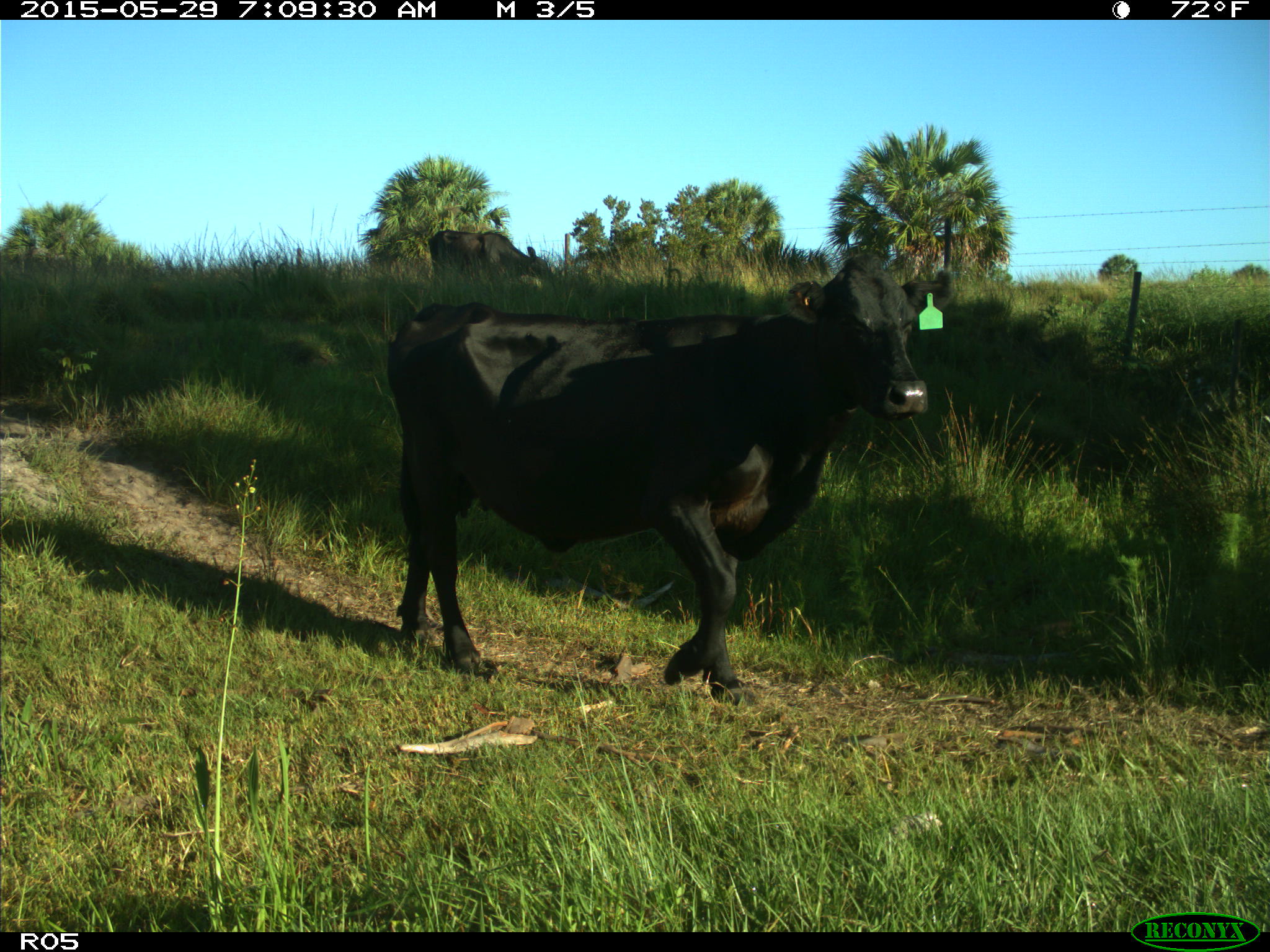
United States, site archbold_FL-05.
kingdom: Animalia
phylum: Chordata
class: Mammalia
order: Artiodactyla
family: Bovidae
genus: Bos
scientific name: Bos taurus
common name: domestic cow